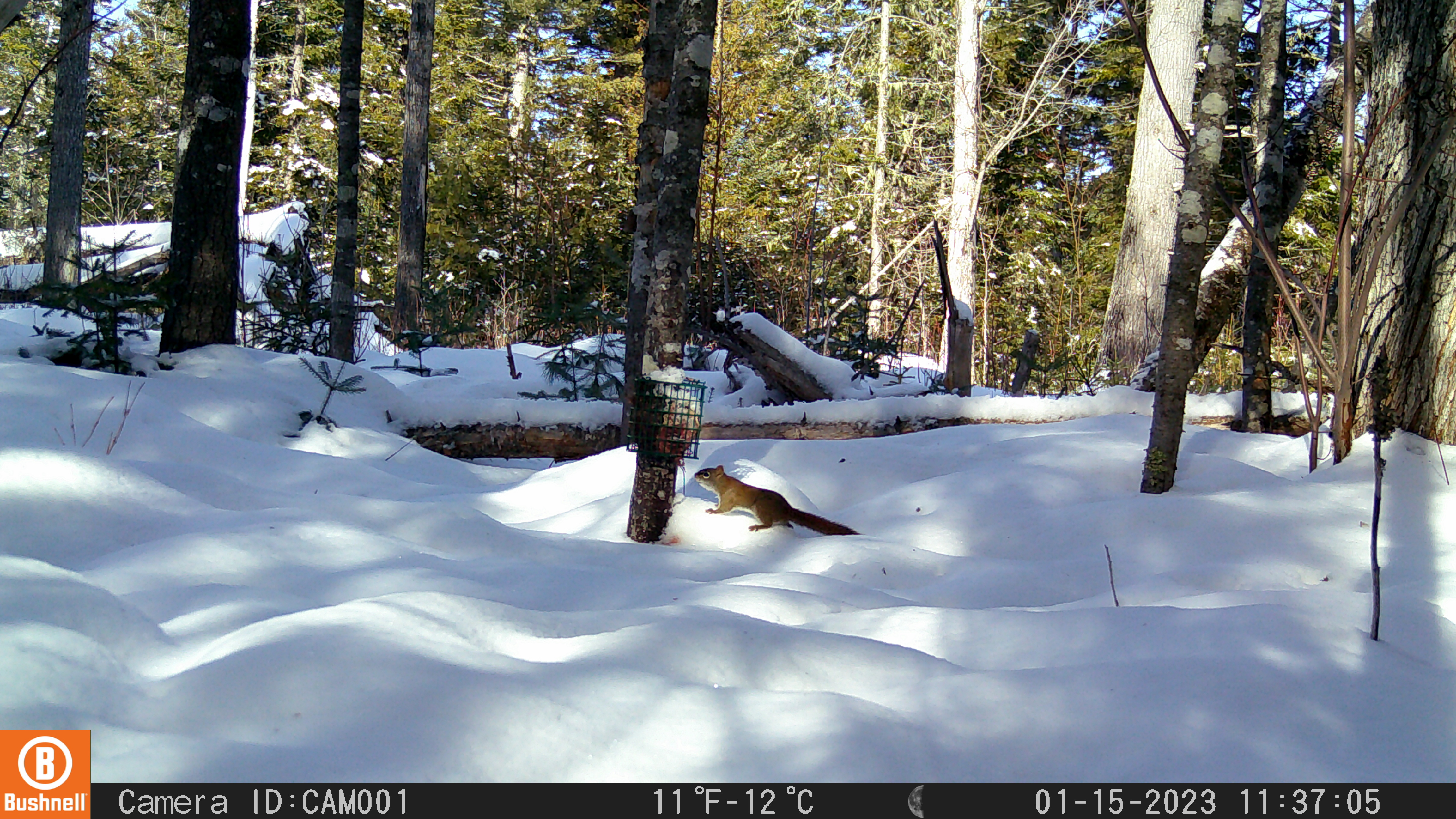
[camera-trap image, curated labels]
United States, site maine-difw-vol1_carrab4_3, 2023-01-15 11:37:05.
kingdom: Animalia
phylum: Chordata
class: Mammalia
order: Rodentia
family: Sciuridae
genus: Tamiasciurus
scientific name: Tamiasciurus hudsonicus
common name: red squirrel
Red squirrel (Tamiasciurus hudsonicus).